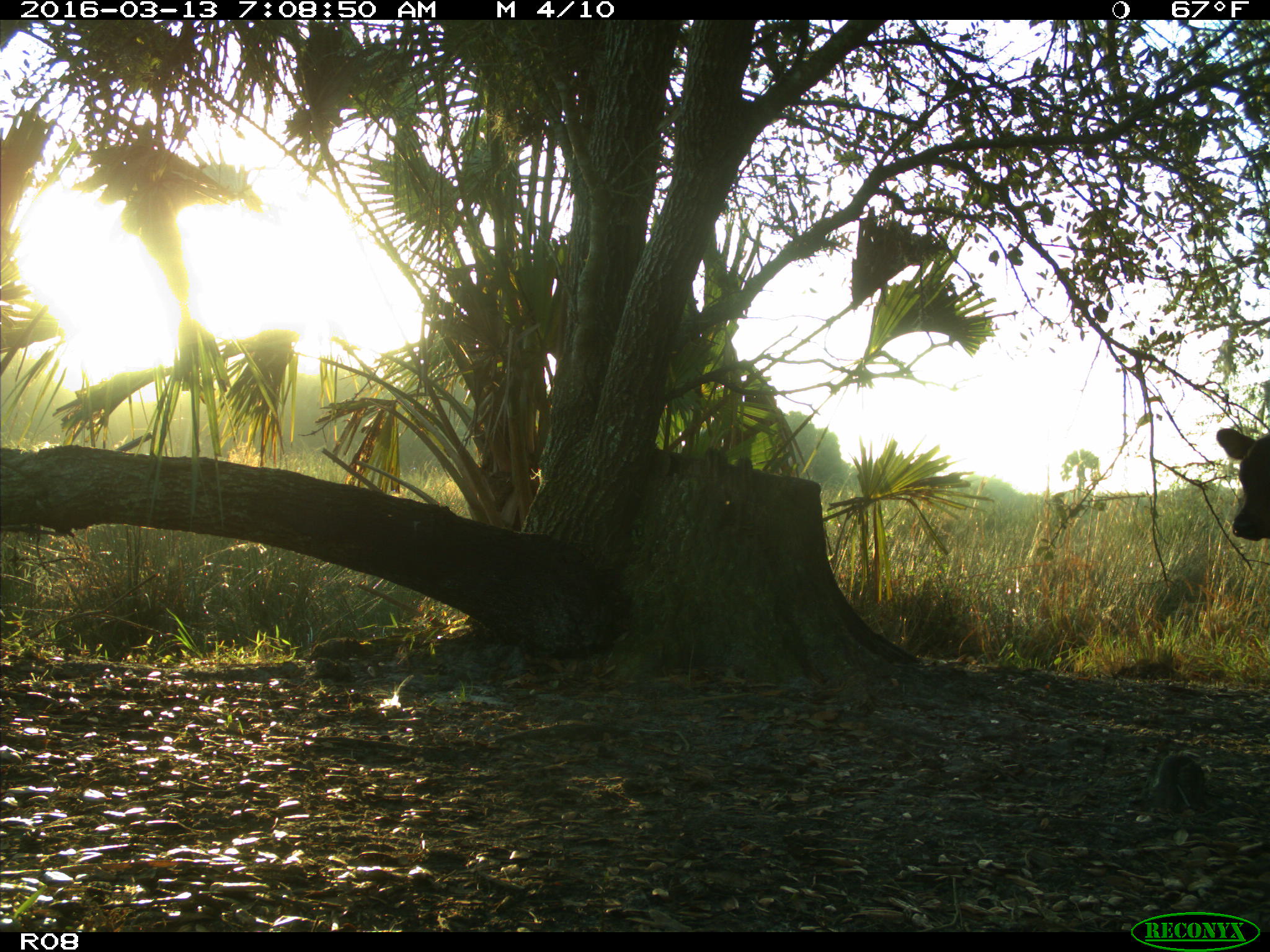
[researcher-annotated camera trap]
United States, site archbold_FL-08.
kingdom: Animalia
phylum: Chordata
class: Mammalia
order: Artiodactyla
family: Bovidae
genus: Bos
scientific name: Bos taurus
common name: domestic cow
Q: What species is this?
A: Bos taurus (domestic cow).